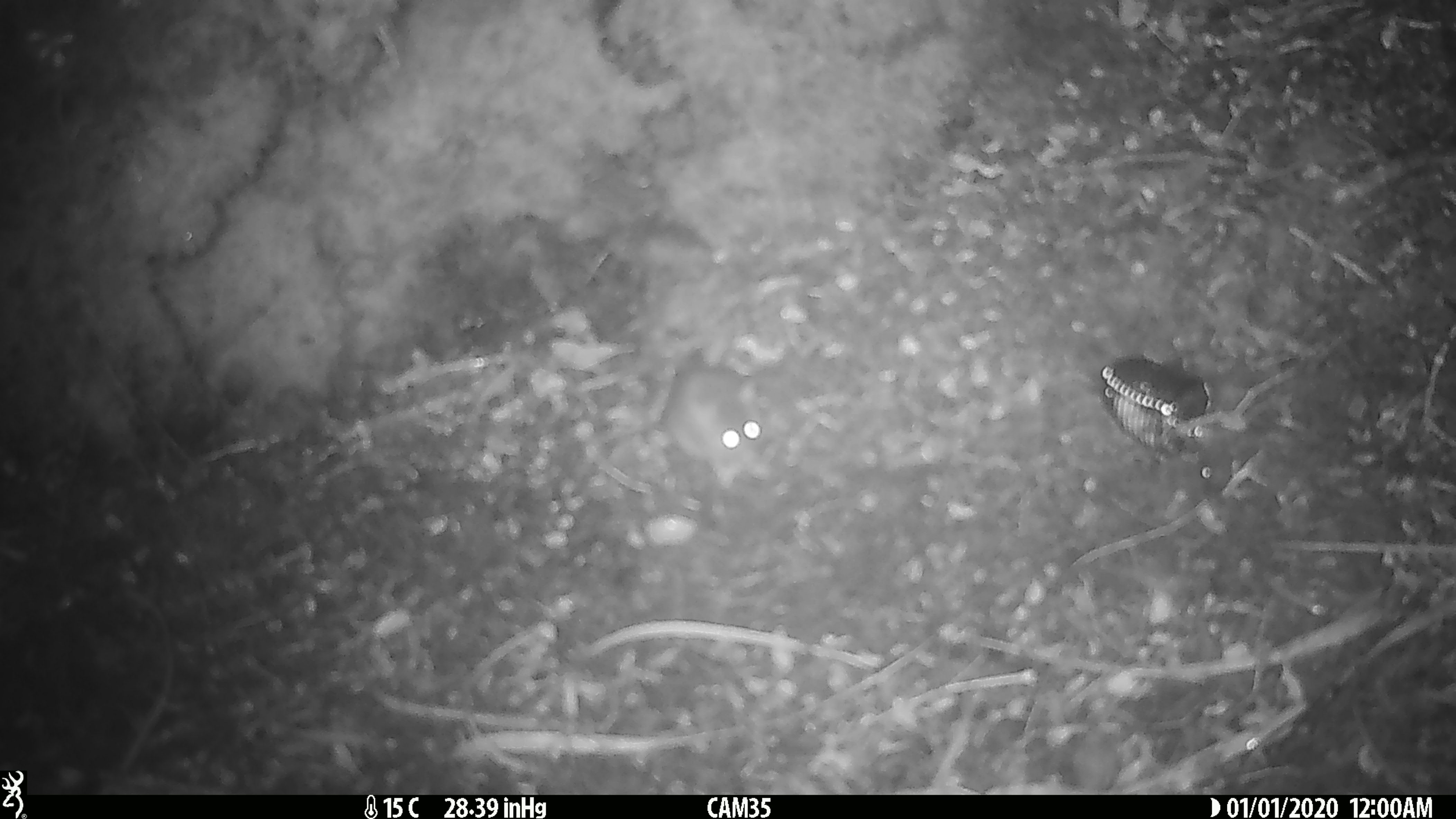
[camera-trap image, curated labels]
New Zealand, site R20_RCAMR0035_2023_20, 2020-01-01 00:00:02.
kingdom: Animalia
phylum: Chordata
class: Mammalia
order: Rodentia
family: Muridae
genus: Mus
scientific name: Mus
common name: mouse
Mouse (Mus).